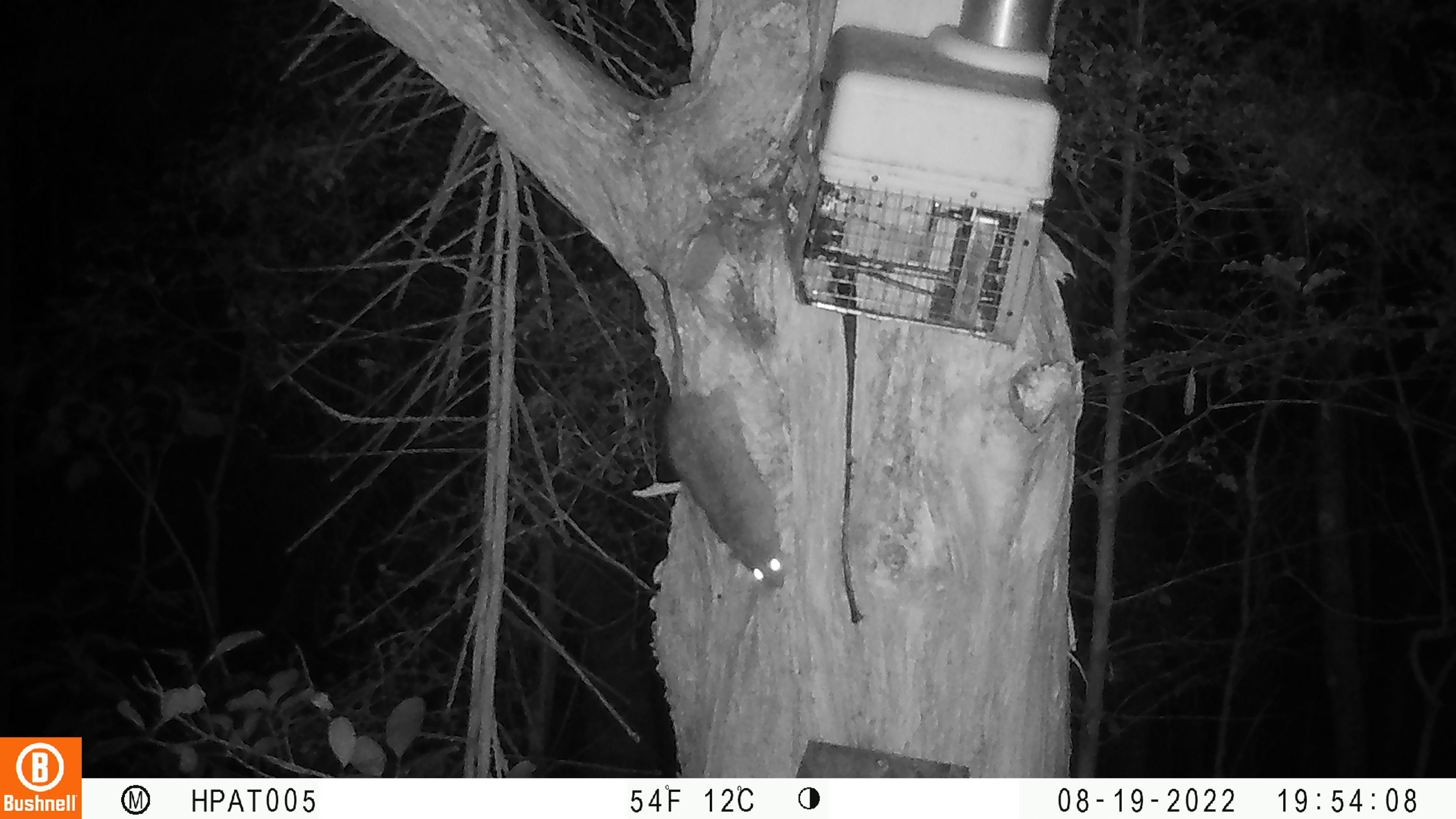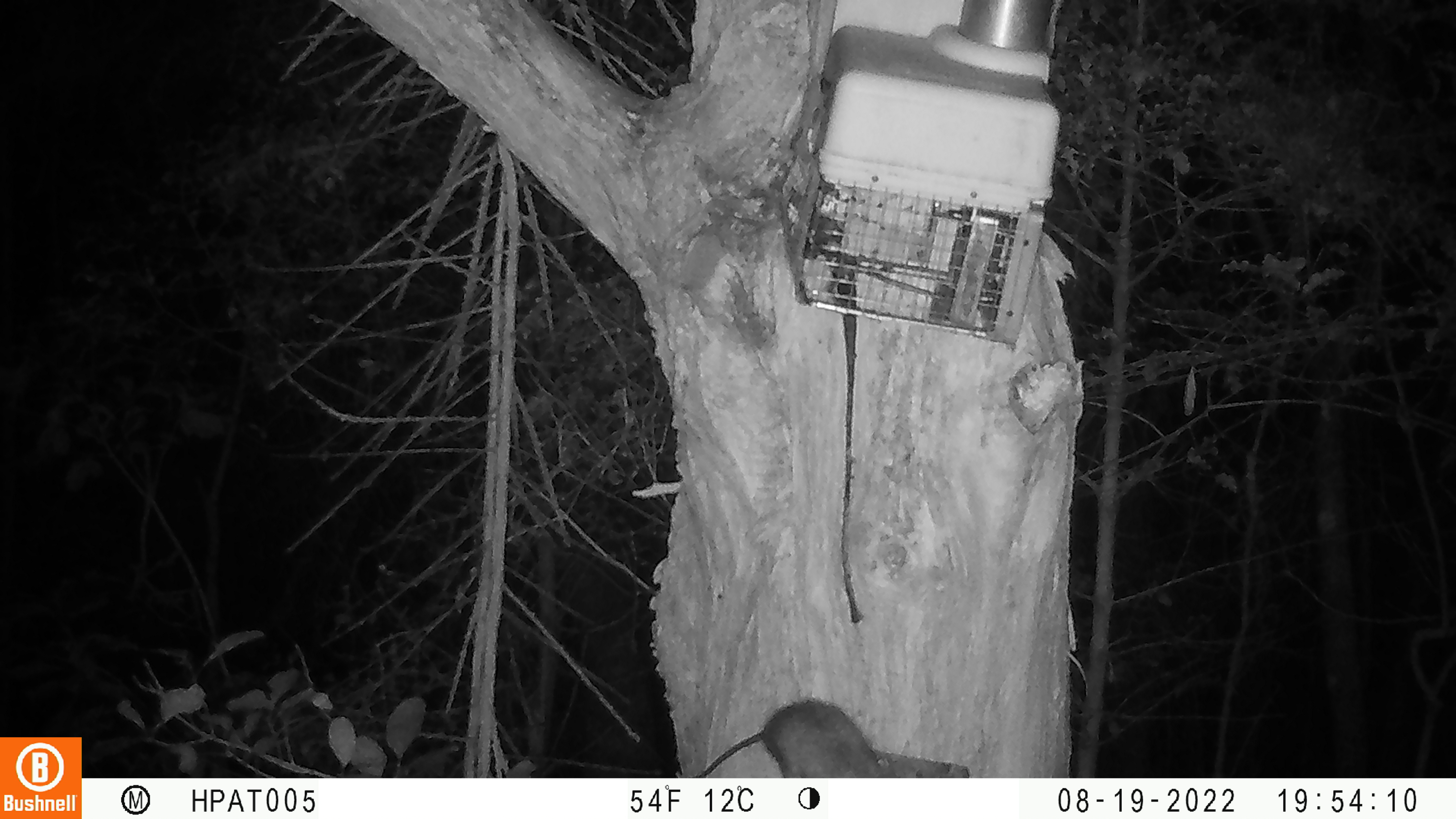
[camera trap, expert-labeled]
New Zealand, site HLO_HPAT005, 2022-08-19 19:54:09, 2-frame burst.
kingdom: Animalia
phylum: Chordata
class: Mammalia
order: Rodentia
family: Muridae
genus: Rattus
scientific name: Rattus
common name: rat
Rat (Rattus).